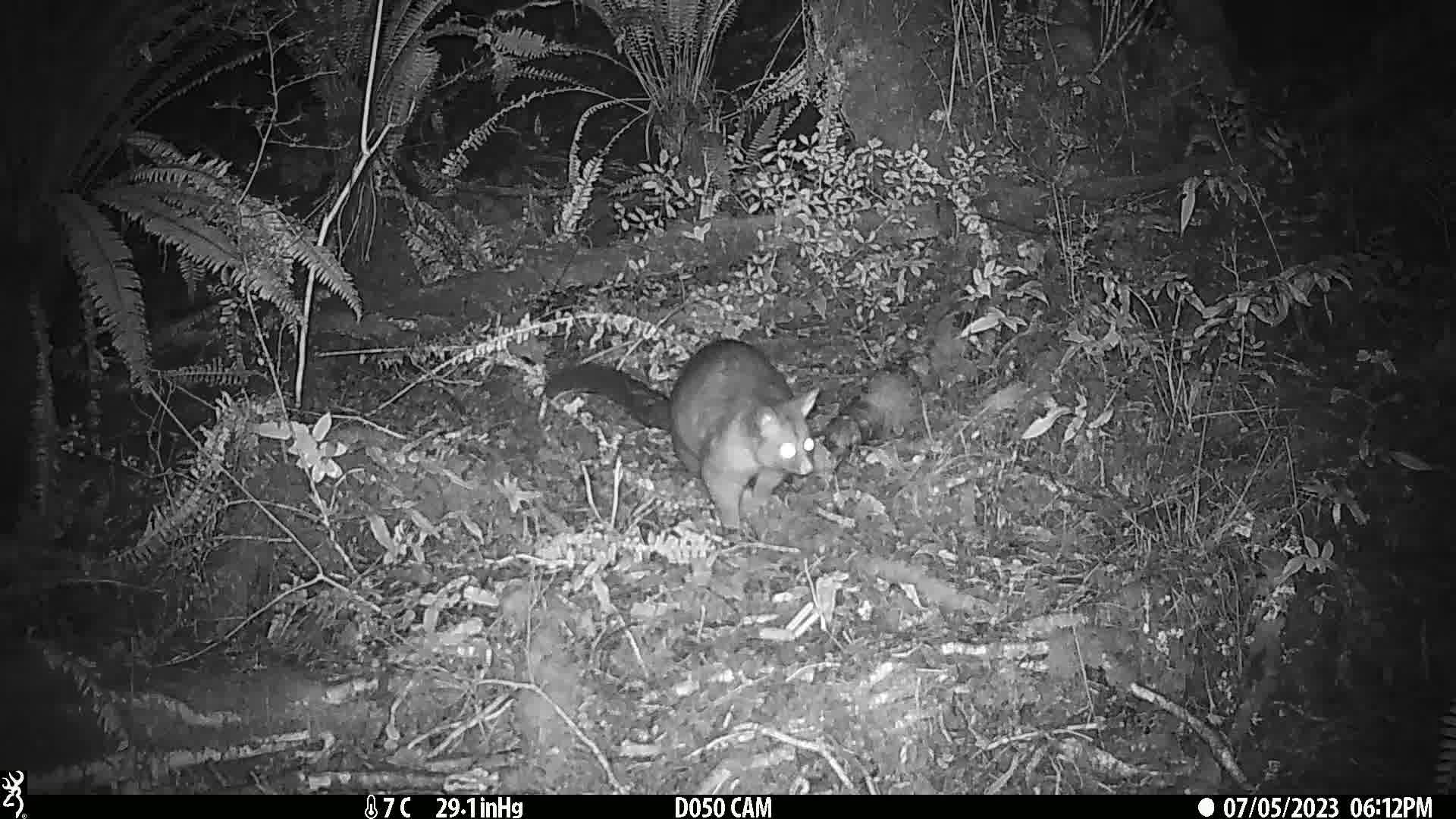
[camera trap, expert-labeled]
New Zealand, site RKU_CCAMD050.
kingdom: Animalia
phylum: Chordata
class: Mammalia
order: Diprotodontia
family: Phalangeridae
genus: Trichosurus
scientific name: Trichosurus vulpecula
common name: common brushtail possum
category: possum